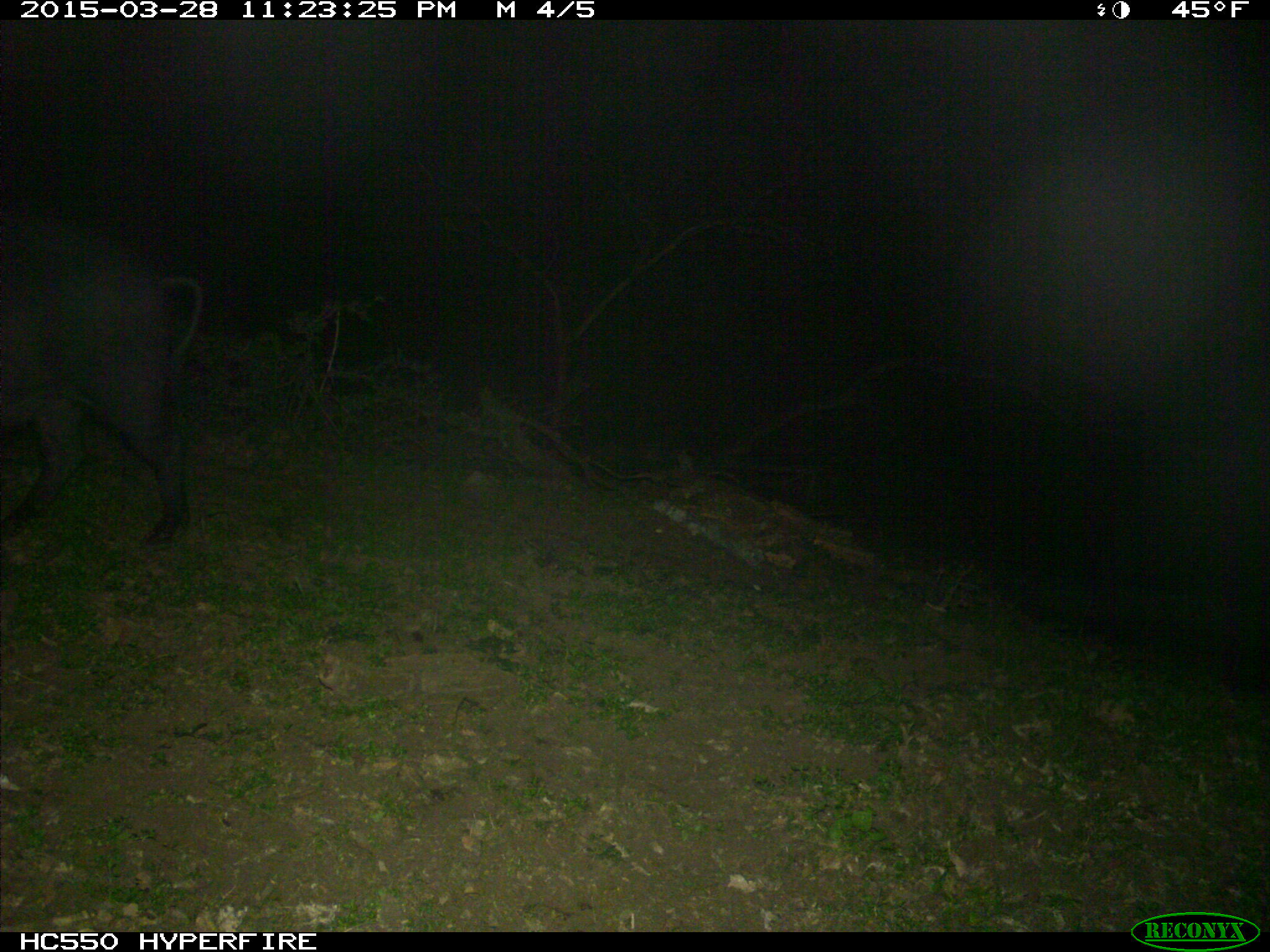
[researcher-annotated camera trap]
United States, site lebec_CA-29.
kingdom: Animalia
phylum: Chordata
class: Mammalia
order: Artiodactyla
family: Suidae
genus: Sus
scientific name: Sus scrofa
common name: wild boar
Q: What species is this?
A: Sus scrofa (wild boar).